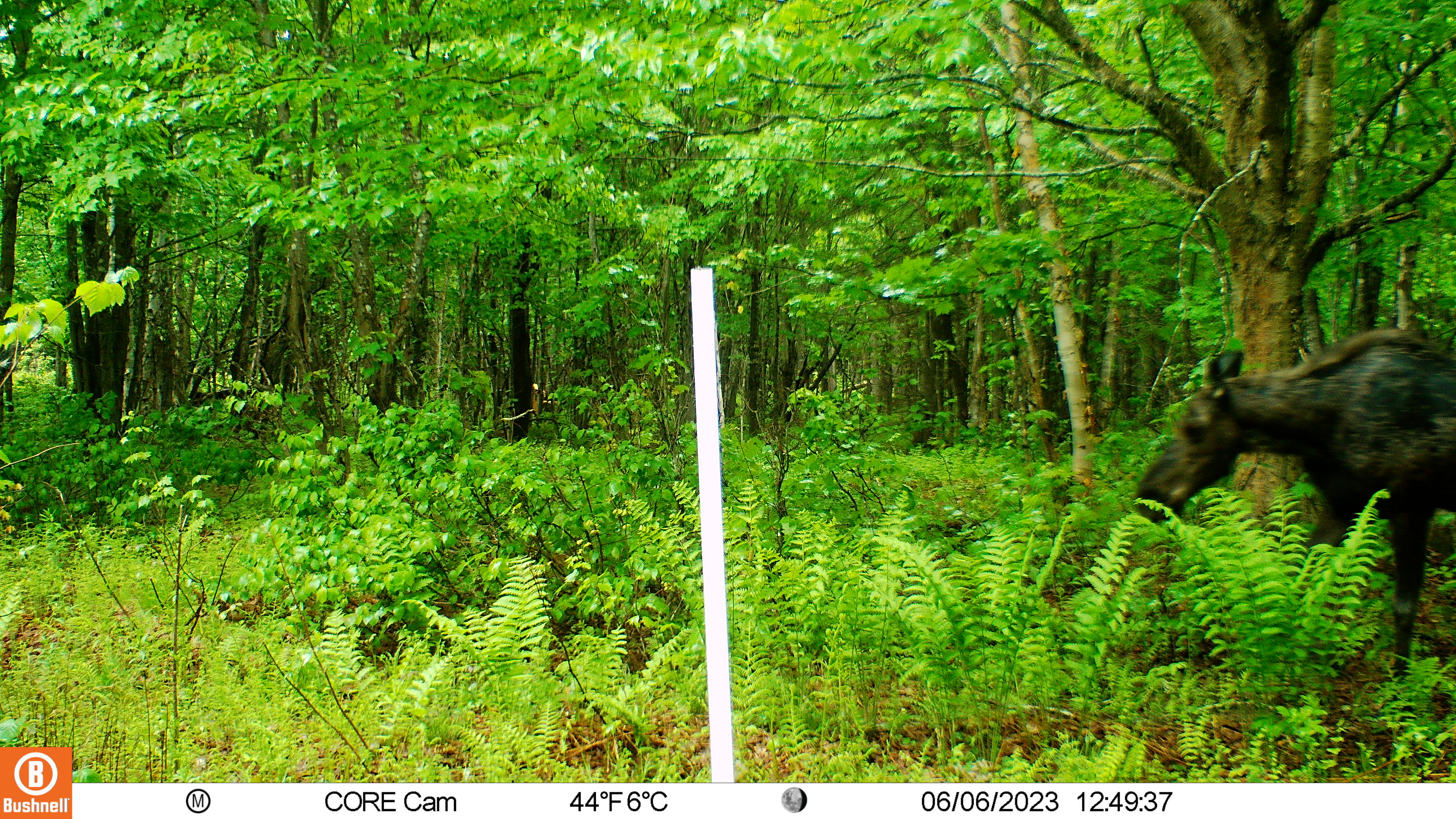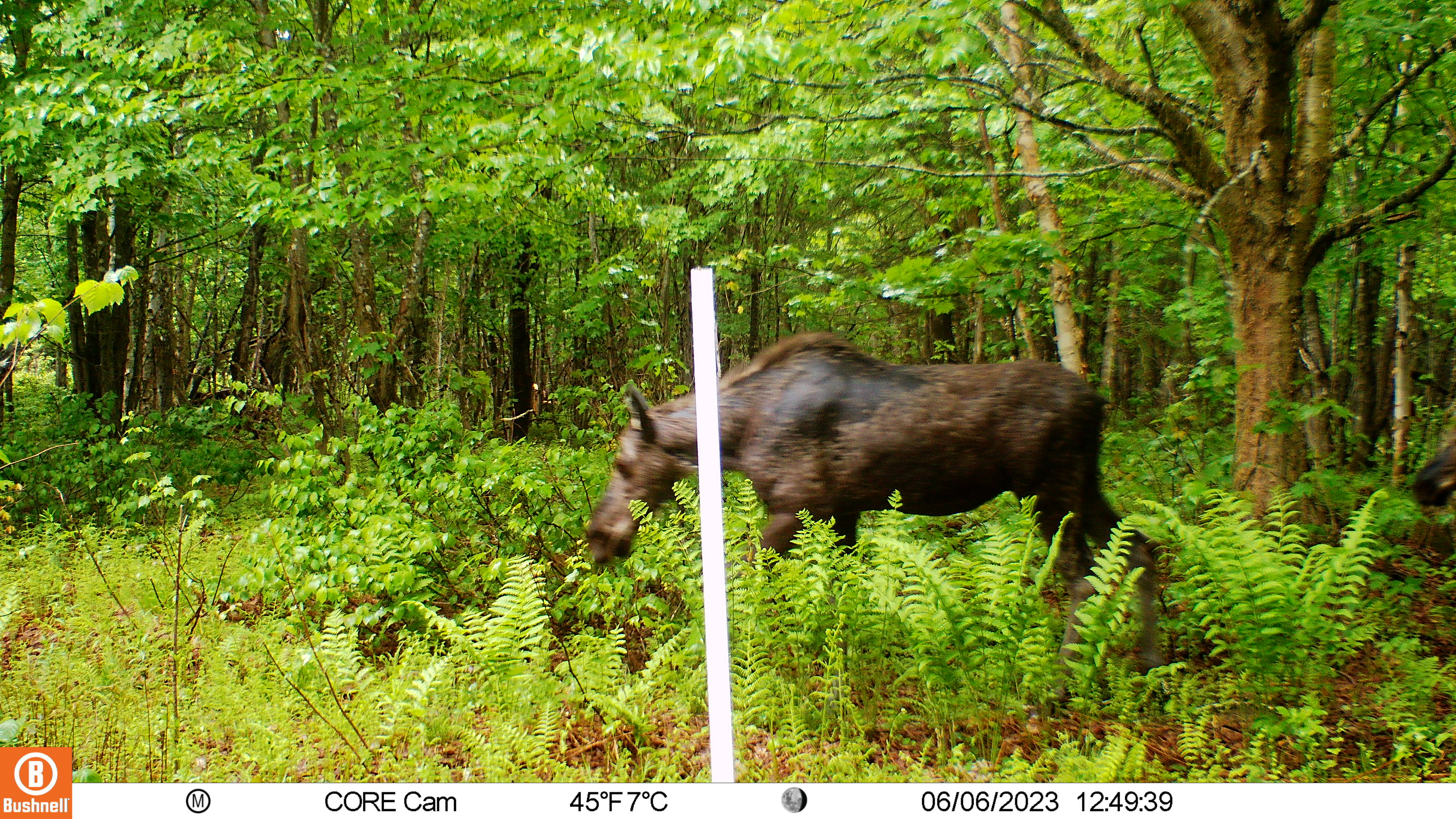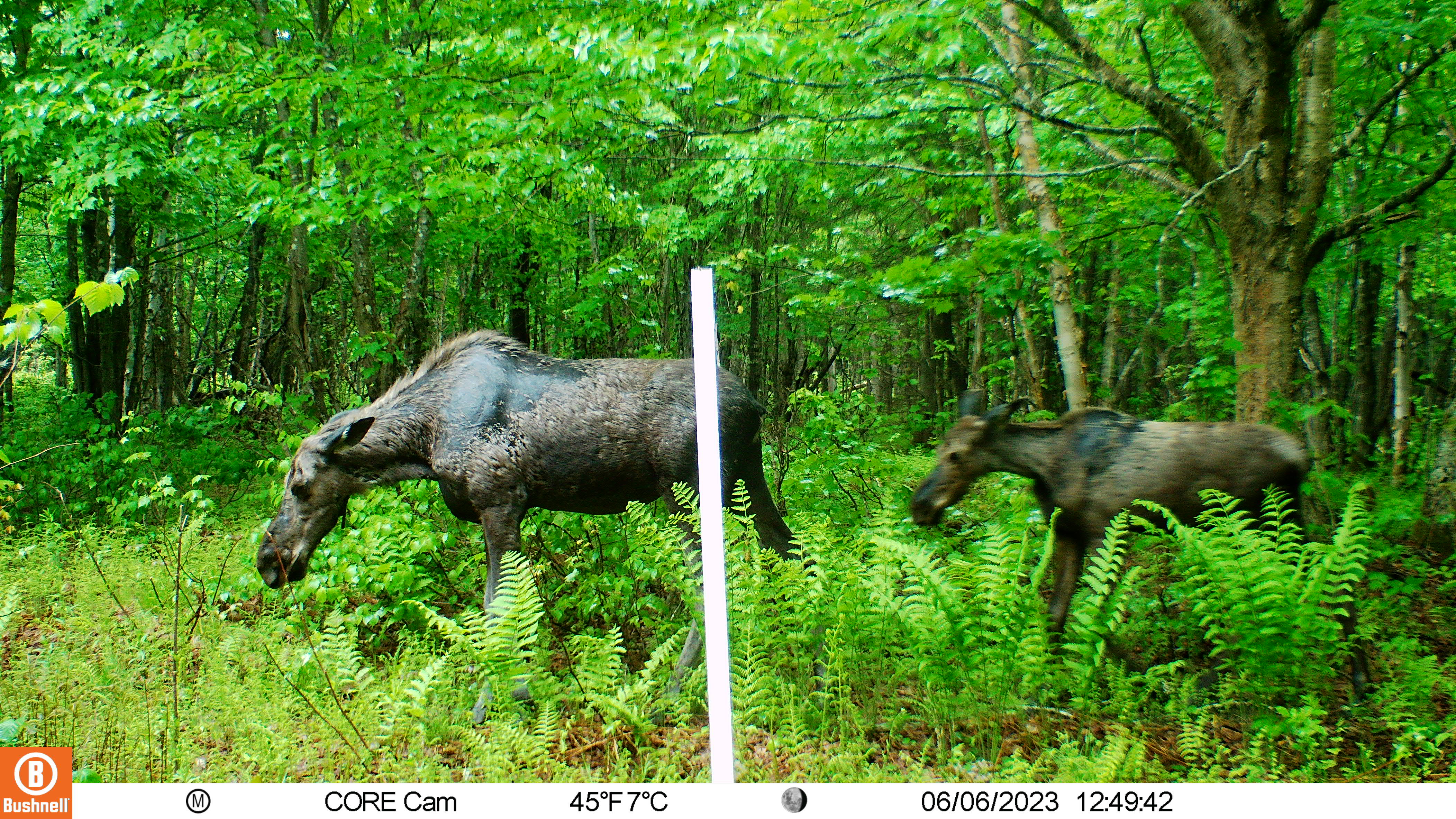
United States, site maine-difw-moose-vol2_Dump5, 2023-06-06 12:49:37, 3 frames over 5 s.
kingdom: Animalia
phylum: Chordata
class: Mammalia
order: Artiodactyla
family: Cervidae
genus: Alces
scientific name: Alces alces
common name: moose